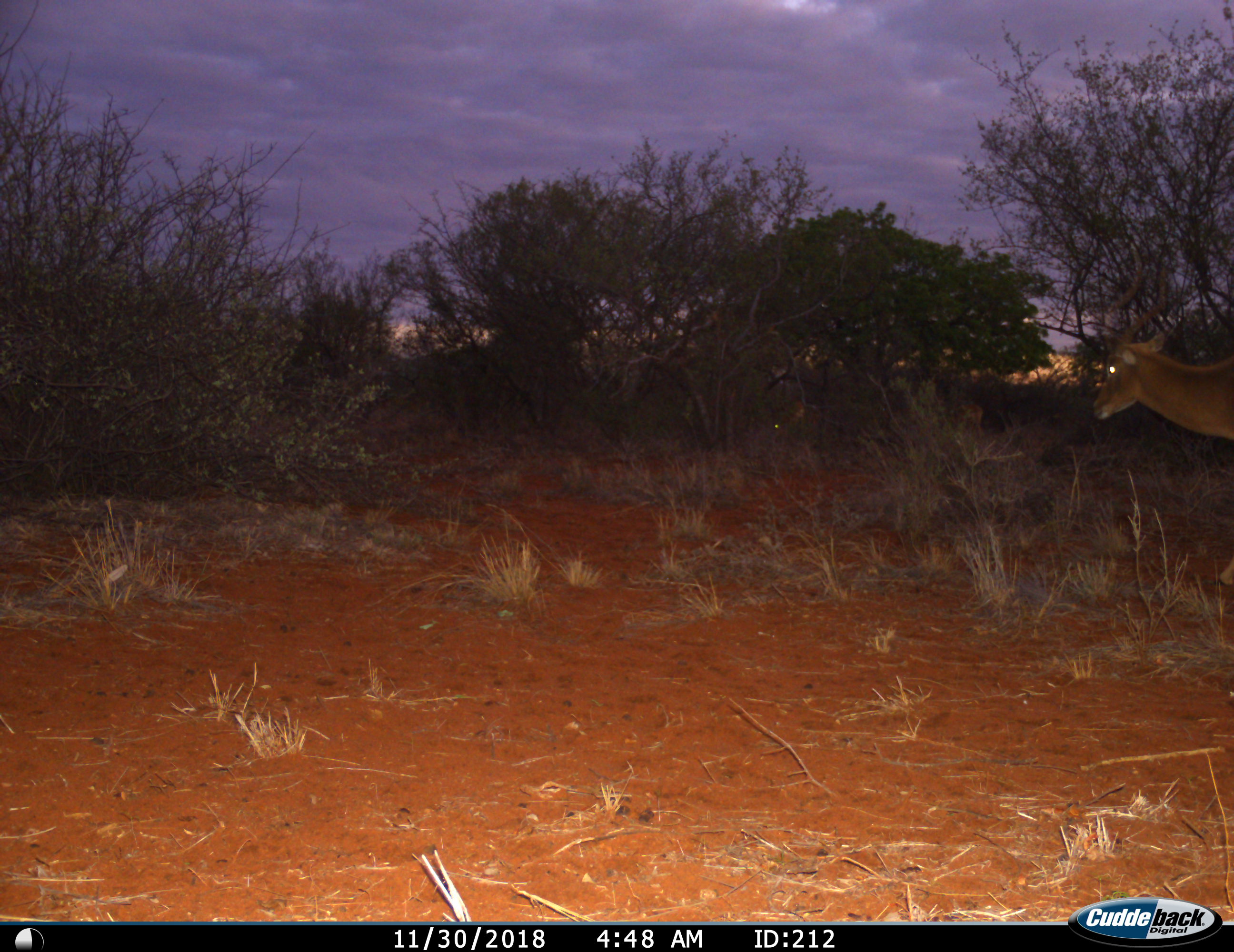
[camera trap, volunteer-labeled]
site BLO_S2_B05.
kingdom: Animalia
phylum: Chordata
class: Mammalia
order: Artiodactyla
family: Bovidae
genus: Aepyceros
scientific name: Aepyceros melampus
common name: impala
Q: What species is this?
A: Impala (Aepyceros melampus).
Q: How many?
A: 1.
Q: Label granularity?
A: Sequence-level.